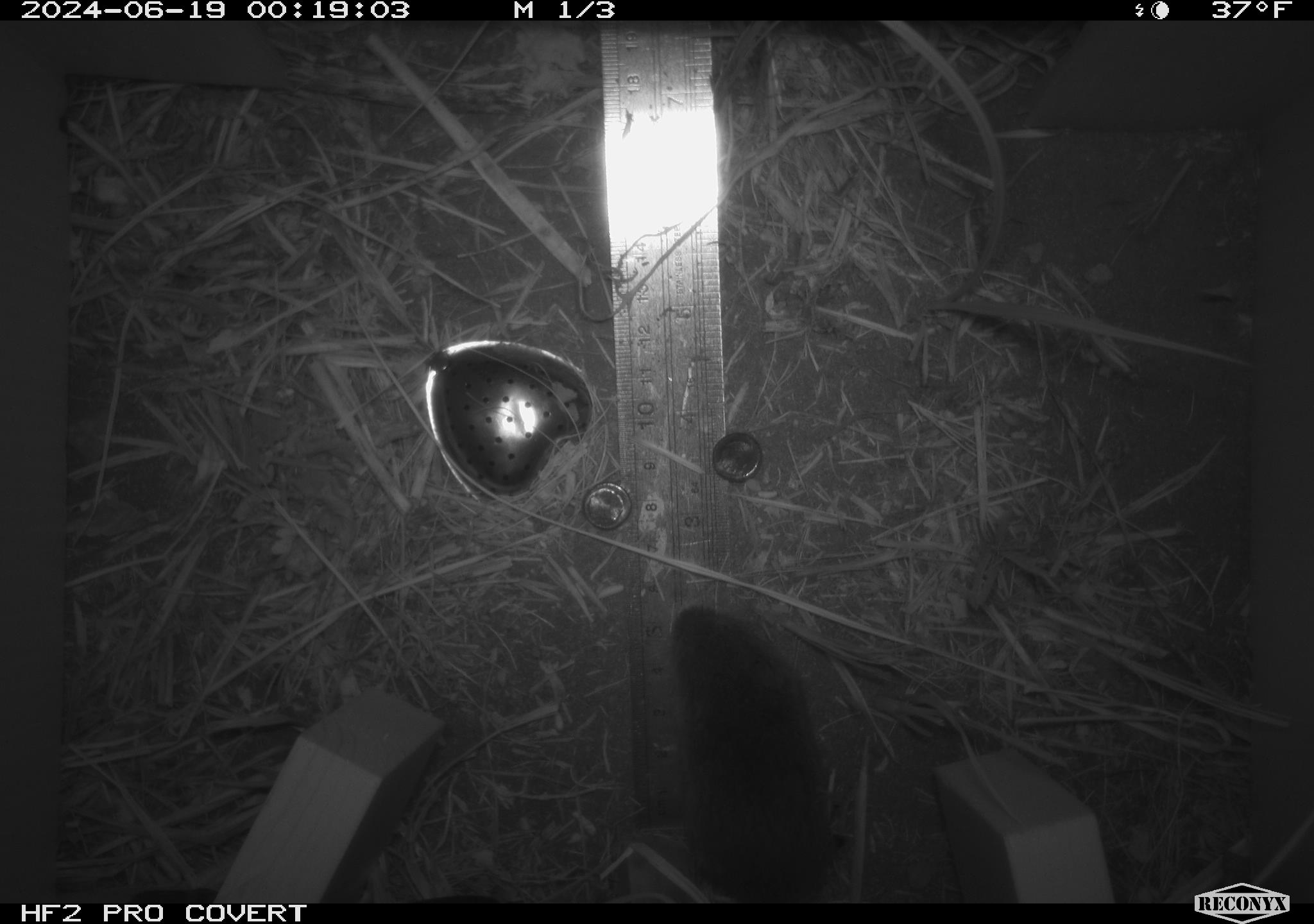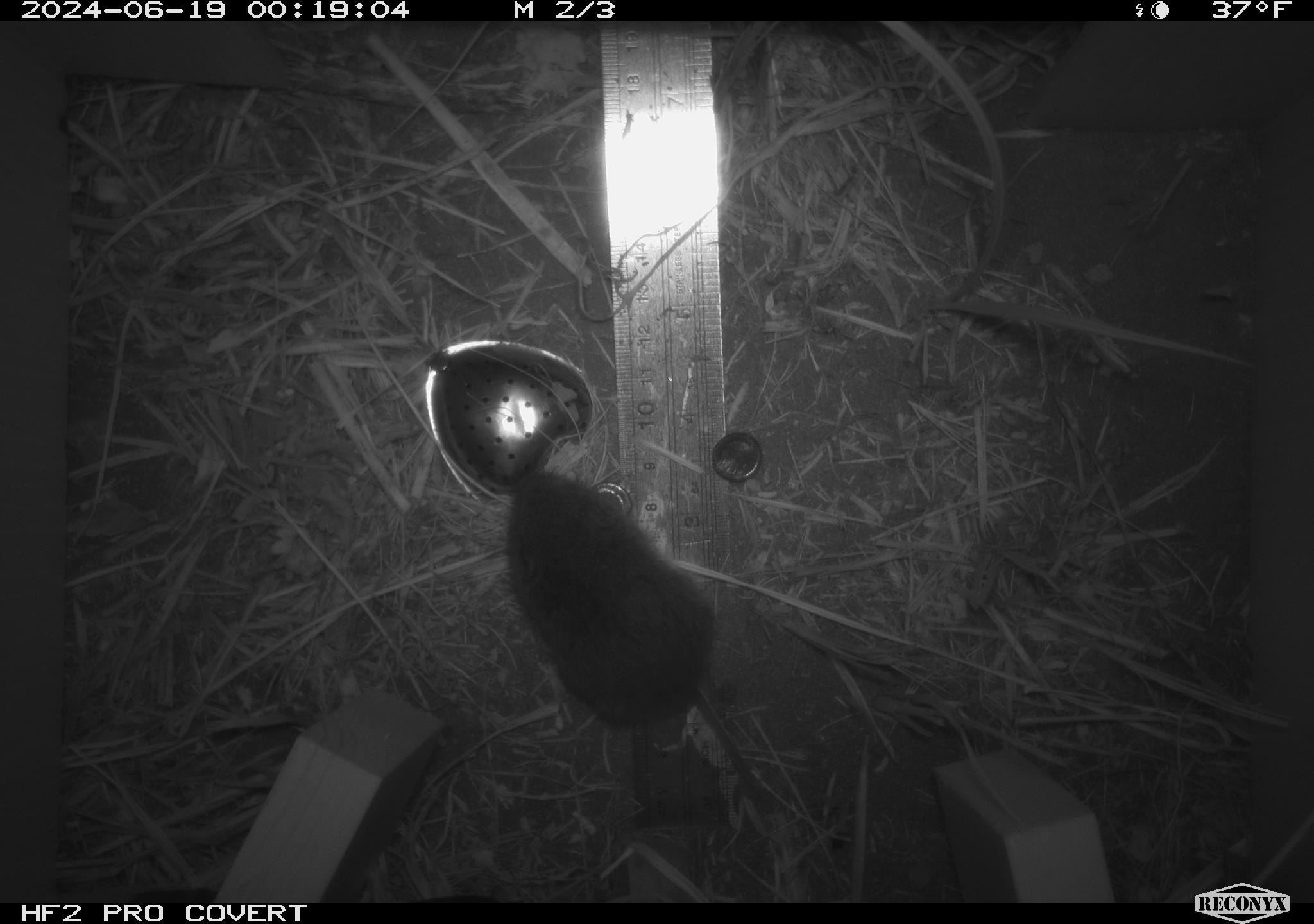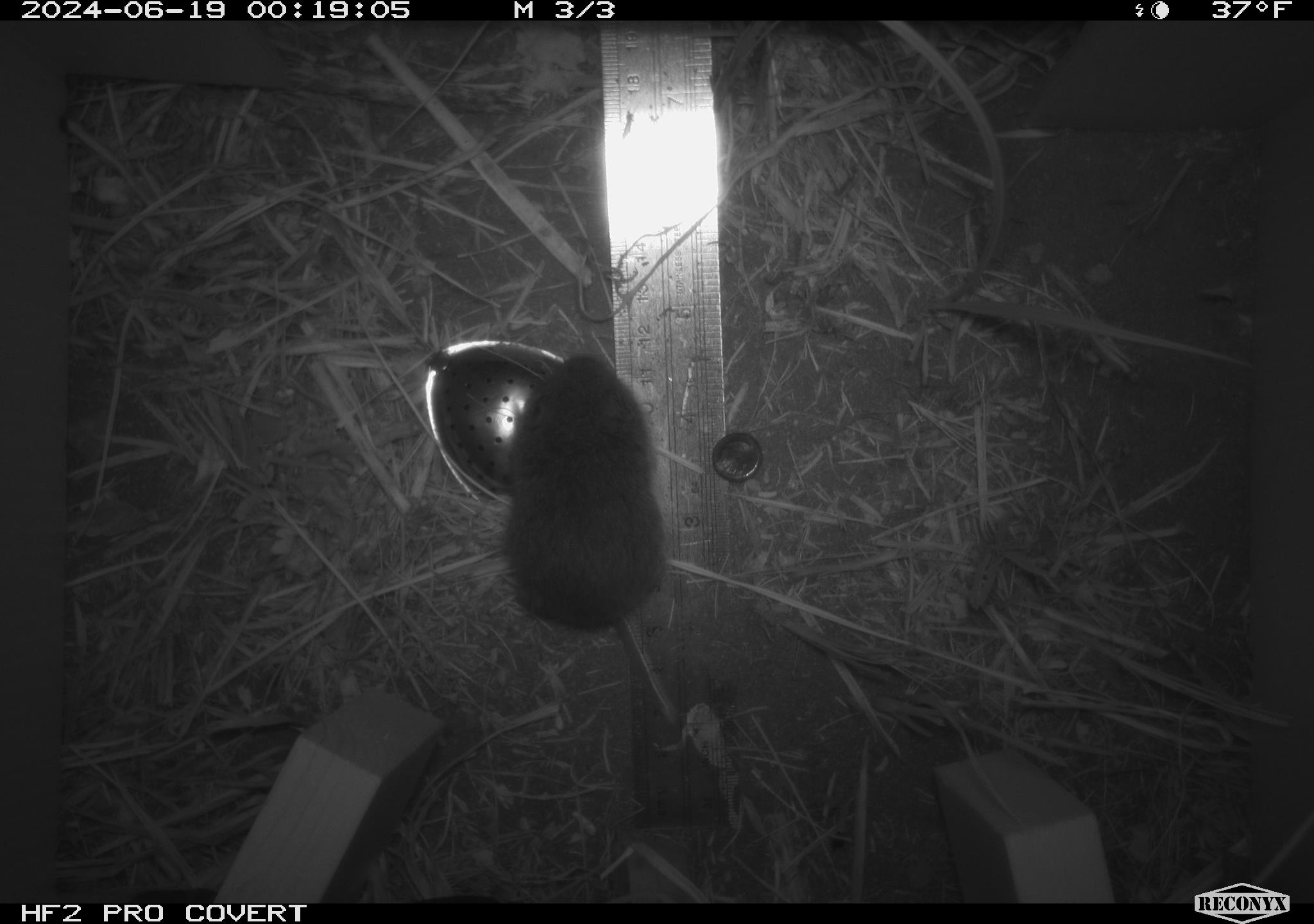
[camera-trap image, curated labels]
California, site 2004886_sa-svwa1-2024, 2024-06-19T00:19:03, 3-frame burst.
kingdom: Animalia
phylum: Chordata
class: Mammalia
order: Rodentia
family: Cricetidae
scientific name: Arvicolinae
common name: voles, lemmings, and muskrats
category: arvicolinae subfamily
Arvicolinae subfamily (voles, lemmings, and muskrats) (Arvicolinae).